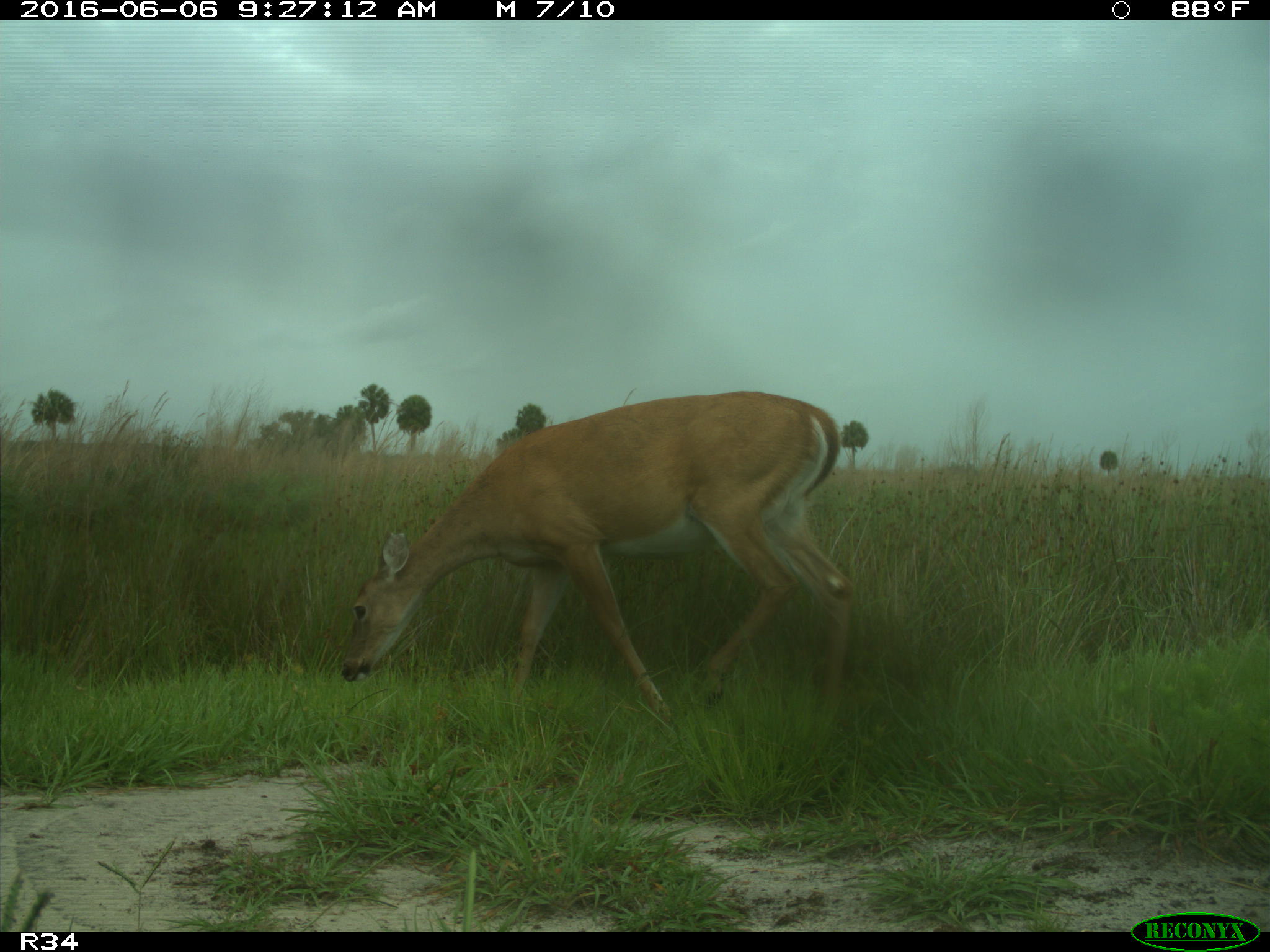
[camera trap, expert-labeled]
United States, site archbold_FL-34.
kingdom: Animalia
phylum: Chordata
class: Mammalia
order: Artiodactyla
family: Cervidae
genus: Odocoileus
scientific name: Odocoileus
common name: deer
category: unidentified deer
Unidentified deer (deer) (Odocoileus).